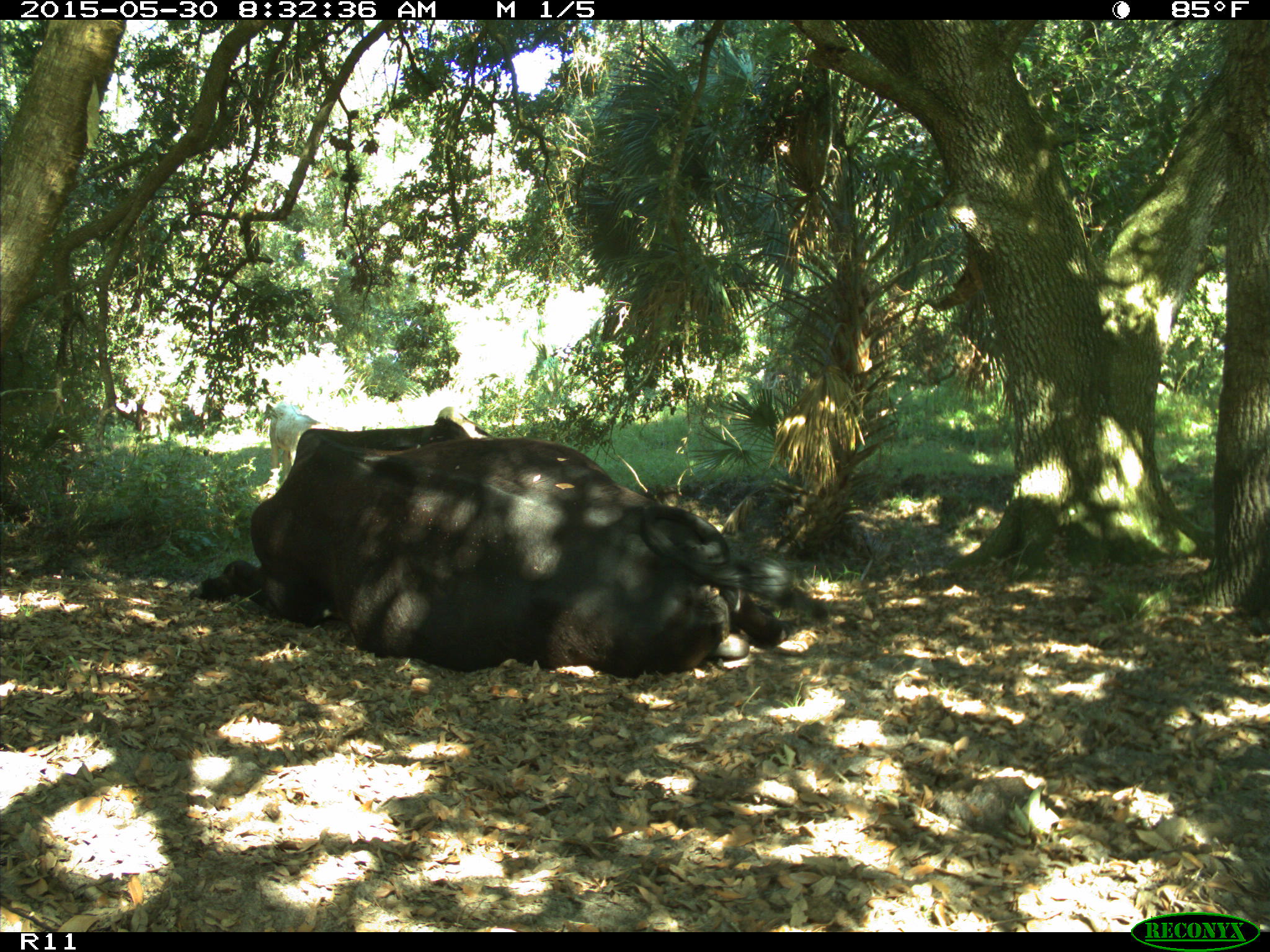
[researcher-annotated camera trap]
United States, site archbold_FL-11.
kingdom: Animalia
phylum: Chordata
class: Mammalia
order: Artiodactyla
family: Bovidae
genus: Bos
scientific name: Bos taurus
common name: domestic cow